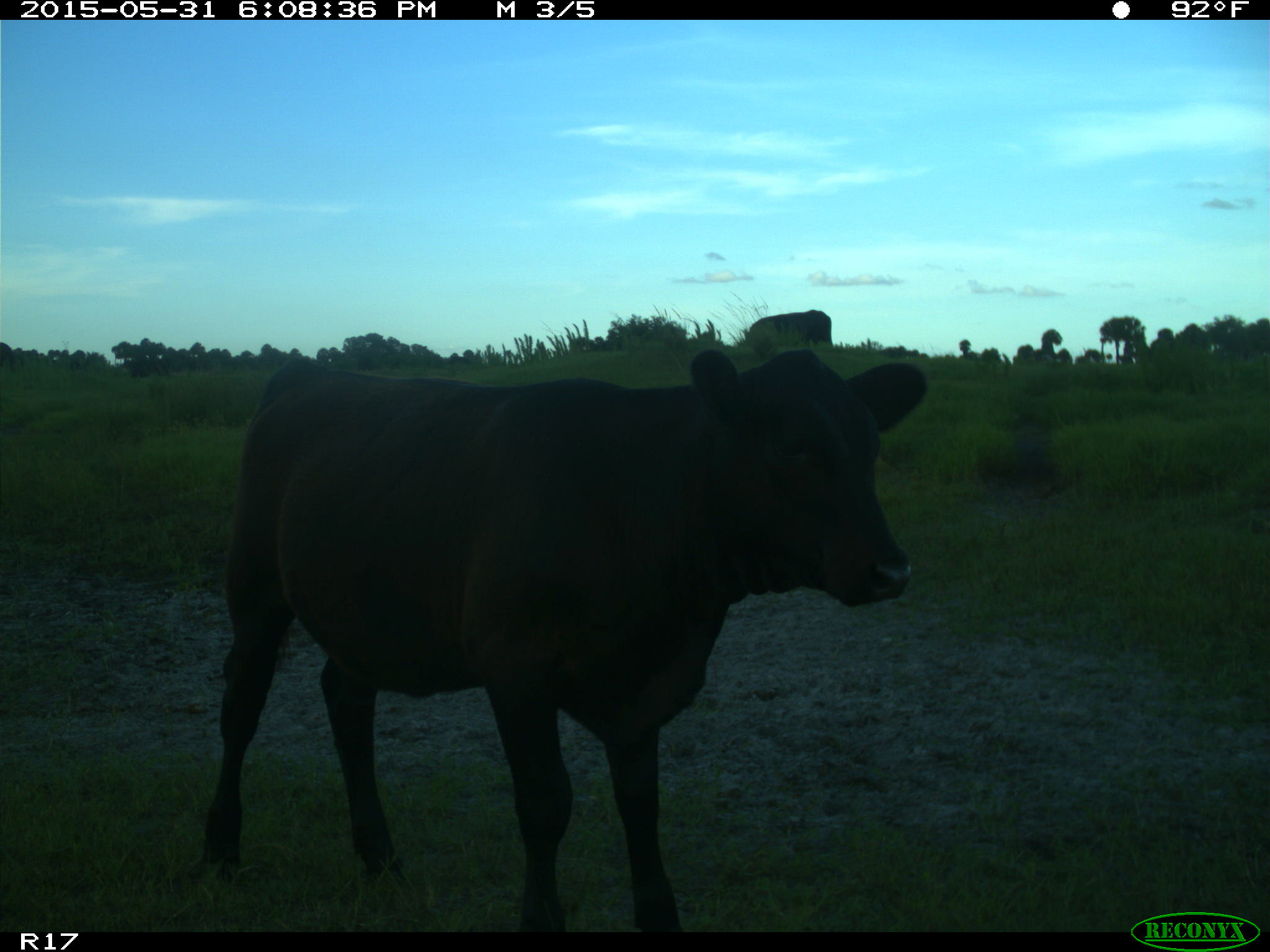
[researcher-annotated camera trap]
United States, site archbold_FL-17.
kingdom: Animalia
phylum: Chordata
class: Mammalia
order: Artiodactyla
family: Bovidae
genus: Bos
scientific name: Bos taurus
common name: domestic cow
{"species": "Bos taurus (domestic cow)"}